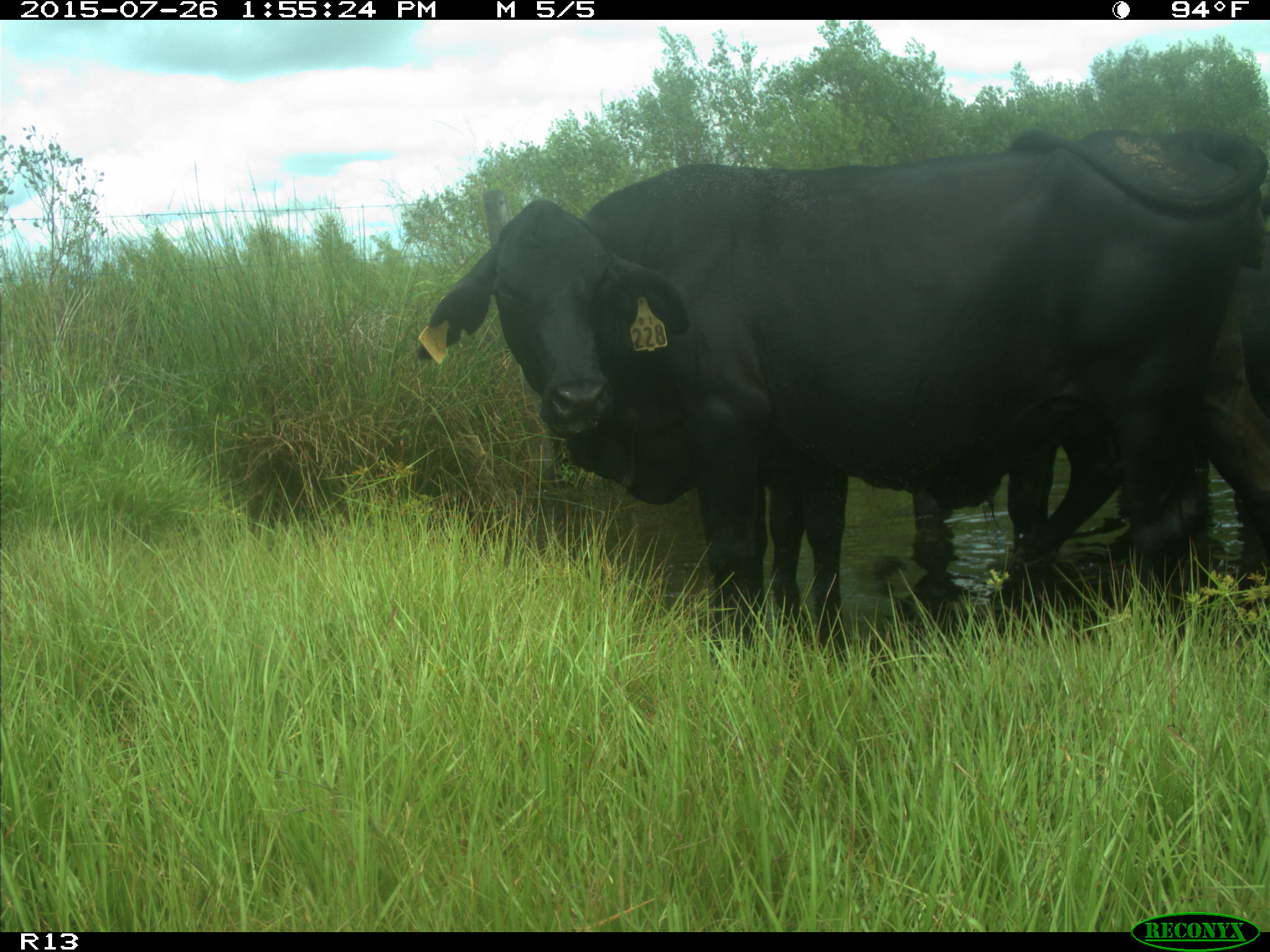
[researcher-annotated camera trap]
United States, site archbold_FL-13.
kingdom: Animalia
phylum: Chordata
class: Mammalia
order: Artiodactyla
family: Bovidae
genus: Bos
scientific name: Bos taurus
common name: domestic cow